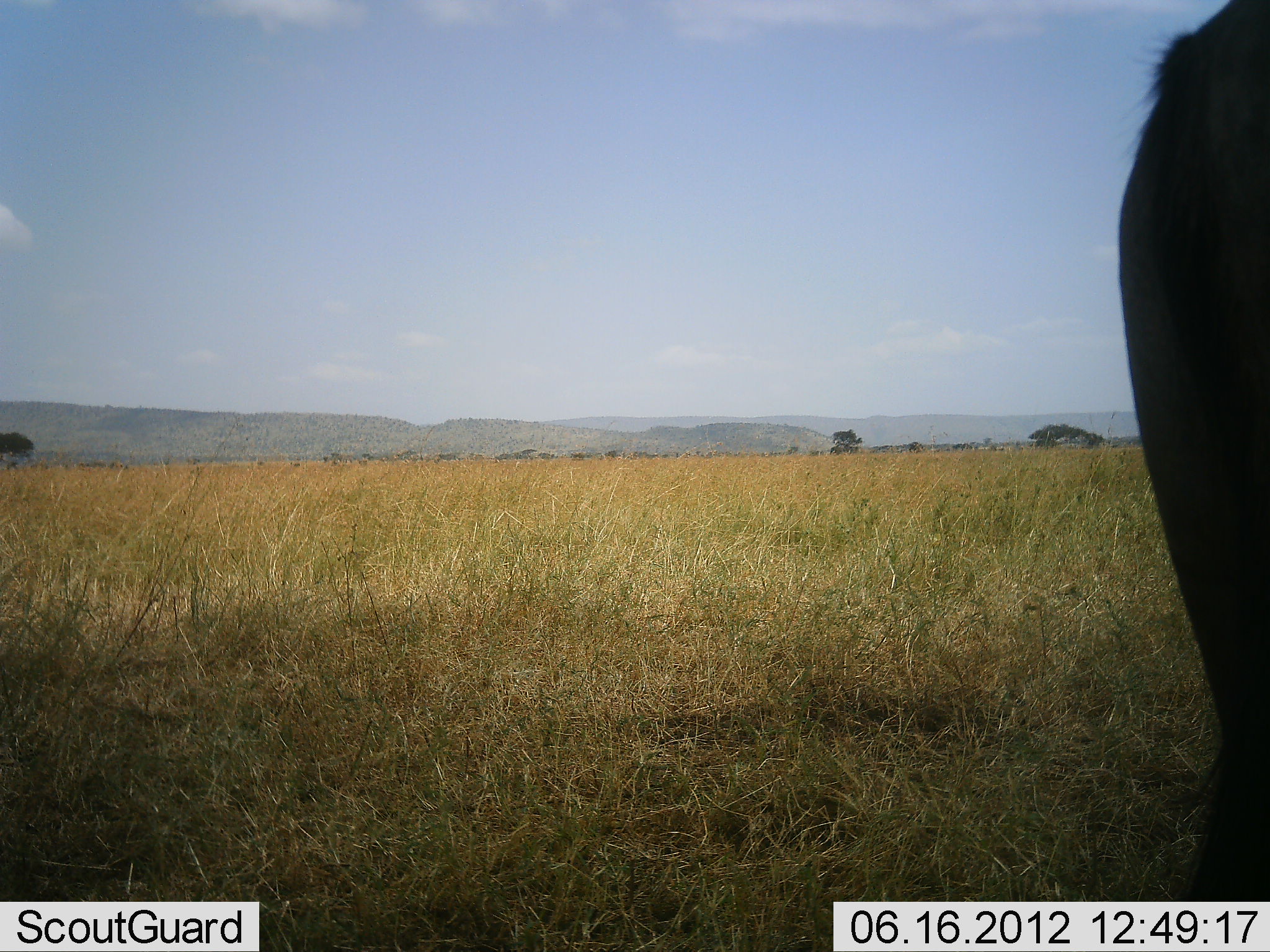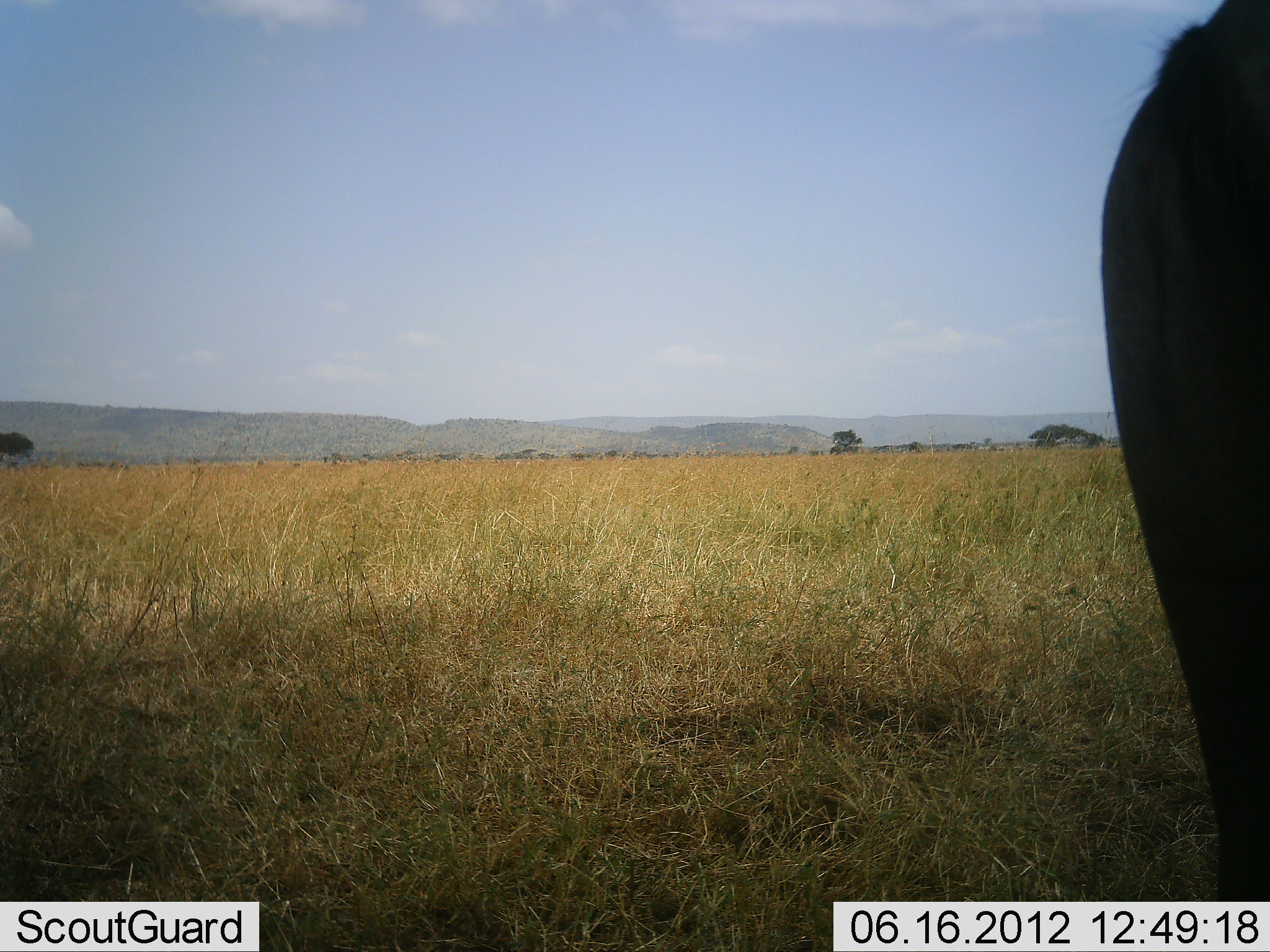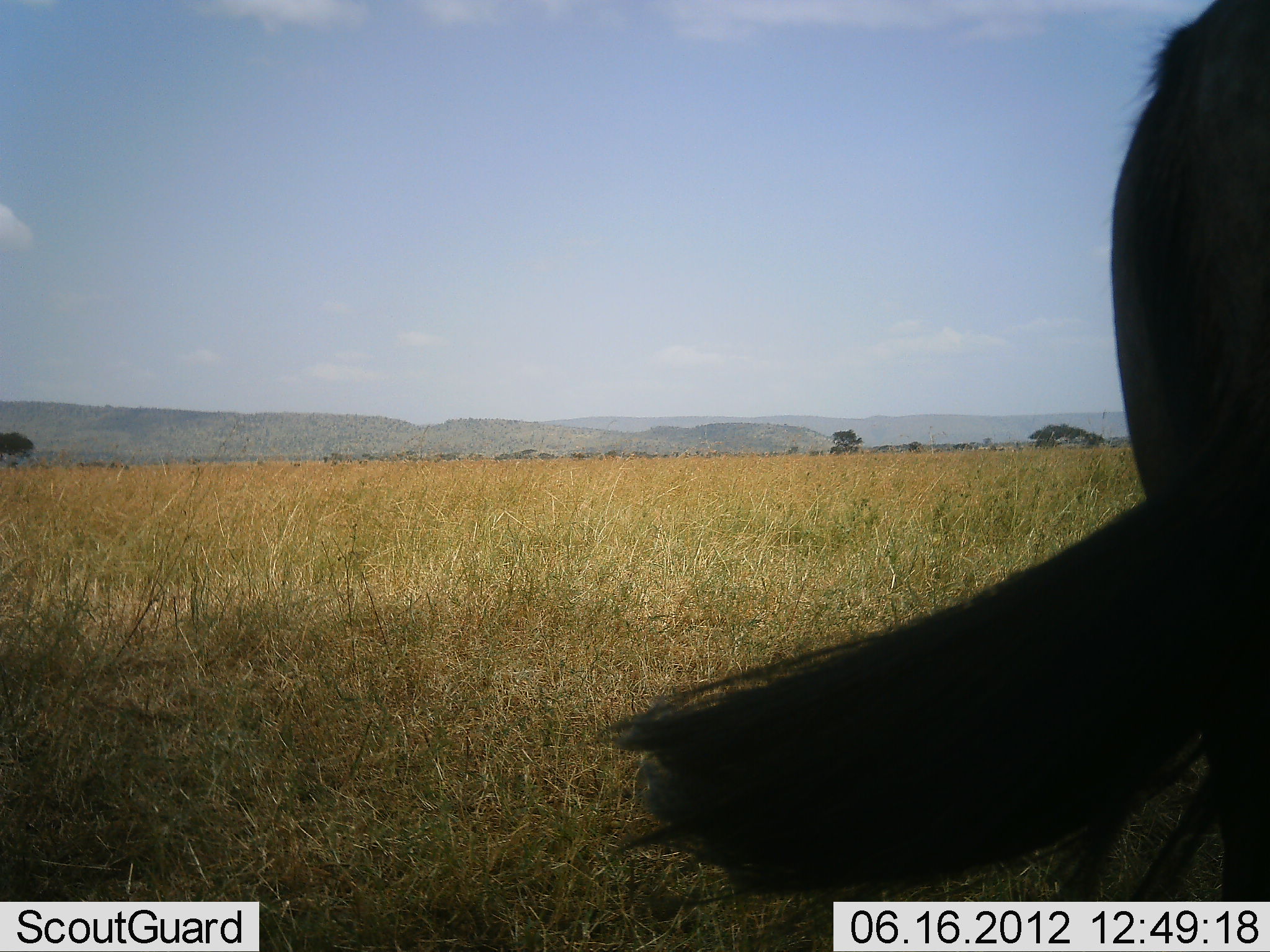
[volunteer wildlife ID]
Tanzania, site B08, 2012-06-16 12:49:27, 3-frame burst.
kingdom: Animalia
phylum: Chordata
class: Mammalia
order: Artiodactyla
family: Bovidae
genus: Connochaetes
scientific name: Connochaetes taurinus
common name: blue wildebeest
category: wildebeest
Wildebeest (blue wildebeest) (Connochaetes taurinus), count 1. Behavior (volunteer vote fractions): standing 100%, resting 0%, moving 0%, interacting 0%. Young present (vote fraction): 0%. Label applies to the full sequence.